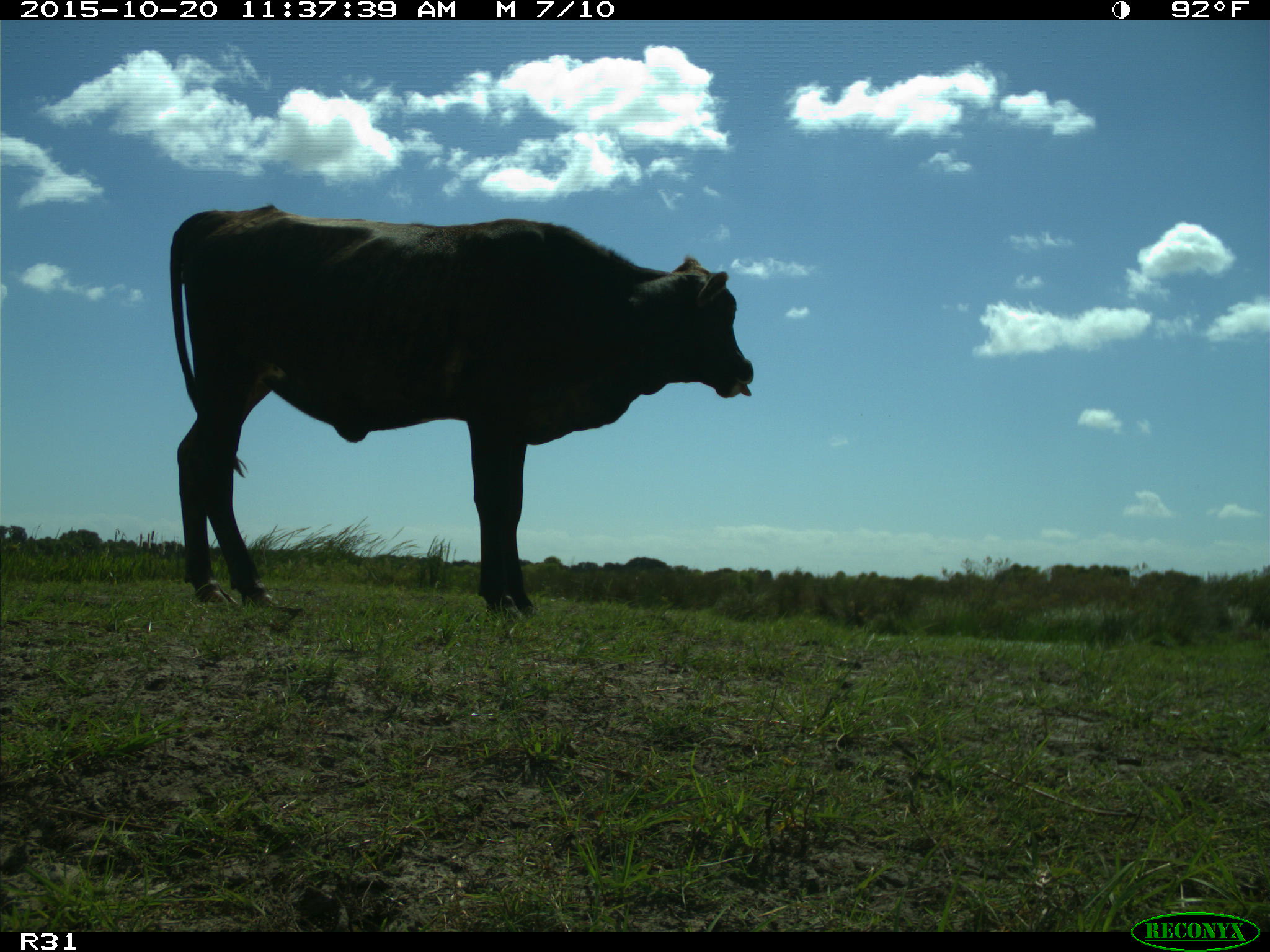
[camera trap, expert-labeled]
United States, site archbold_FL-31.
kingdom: Animalia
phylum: Chordata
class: Mammalia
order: Artiodactyla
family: Bovidae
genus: Bos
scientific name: Bos taurus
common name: domestic cow